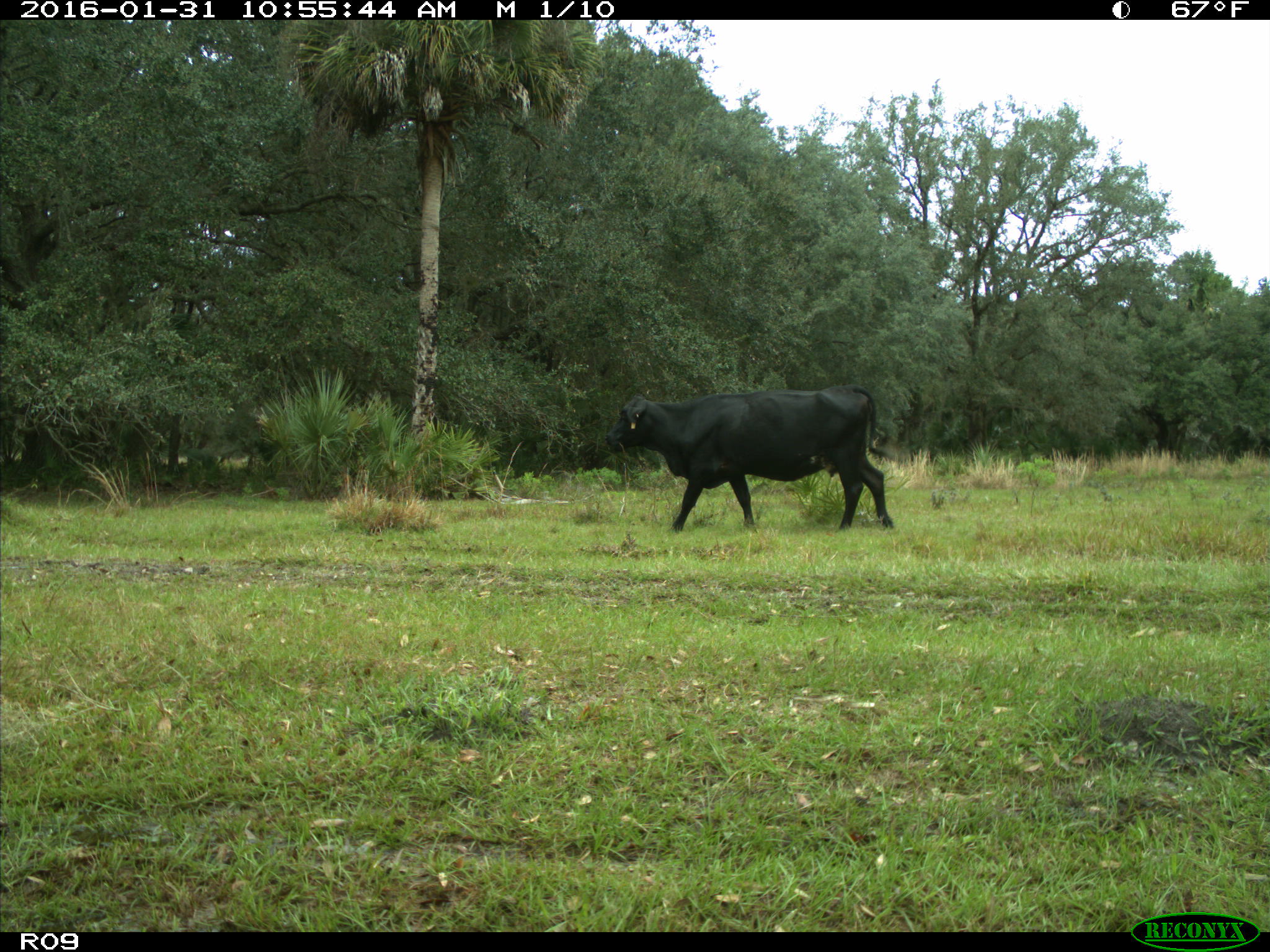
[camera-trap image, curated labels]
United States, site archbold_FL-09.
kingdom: Animalia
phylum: Chordata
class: Mammalia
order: Artiodactyla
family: Bovidae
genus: Bos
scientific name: Bos taurus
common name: domestic cow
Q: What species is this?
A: Bos taurus (domestic cow).